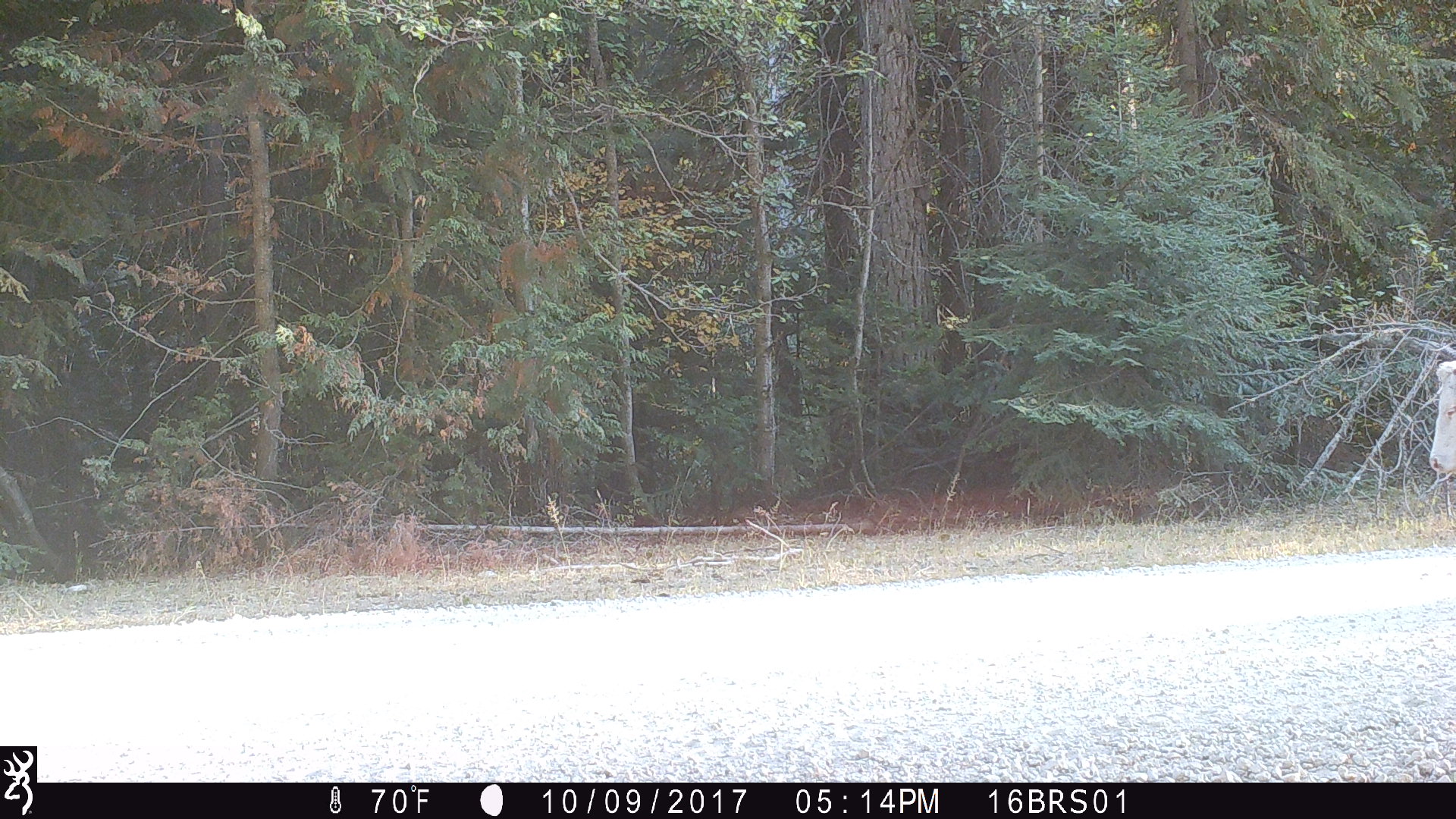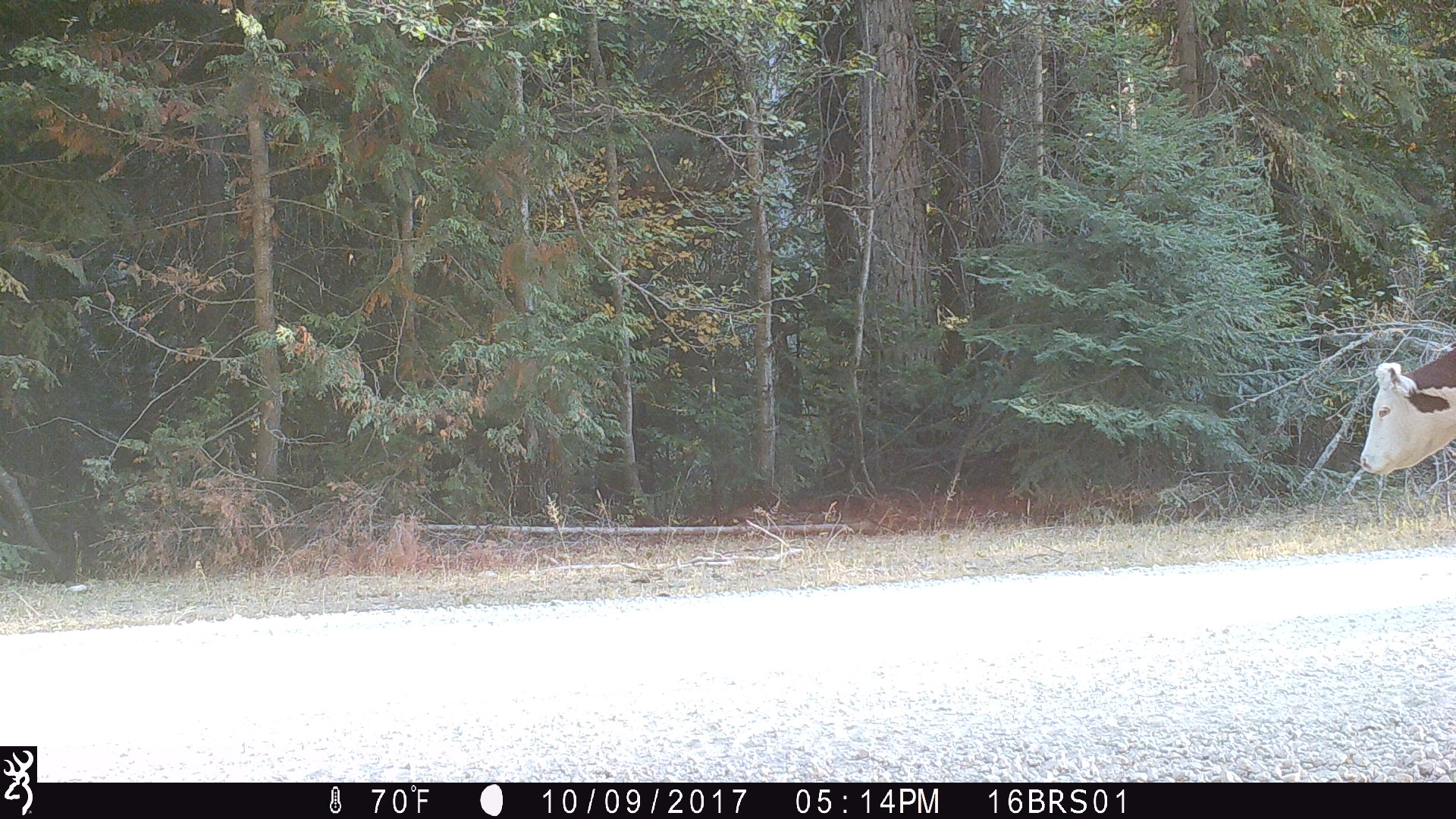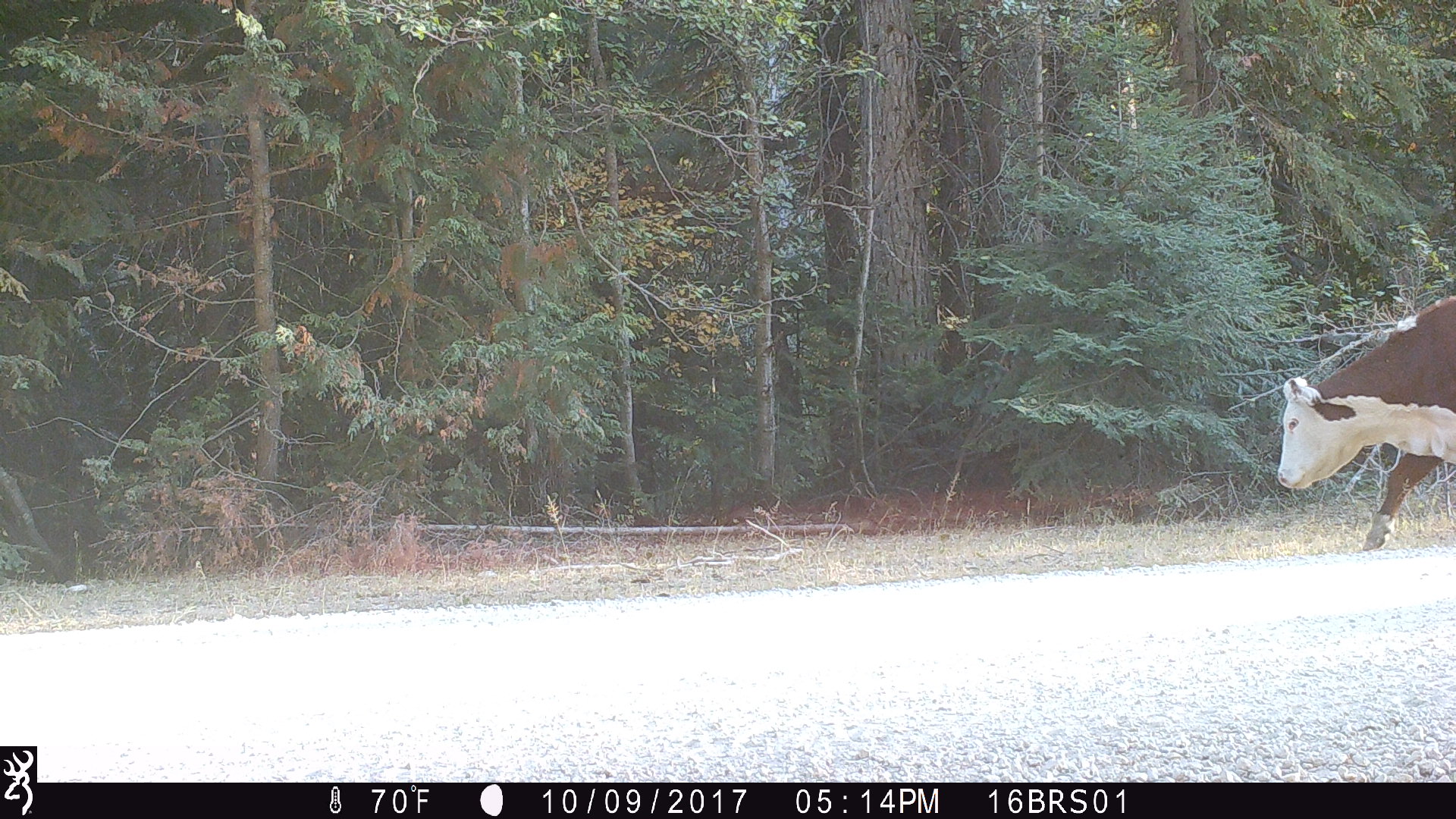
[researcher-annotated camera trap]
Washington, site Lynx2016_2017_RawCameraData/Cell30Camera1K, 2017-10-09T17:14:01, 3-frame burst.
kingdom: Animalia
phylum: Chordata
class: Mammalia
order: Artiodactyla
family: Bovidae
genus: Bos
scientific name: Bos taurus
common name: domestic cattle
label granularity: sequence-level